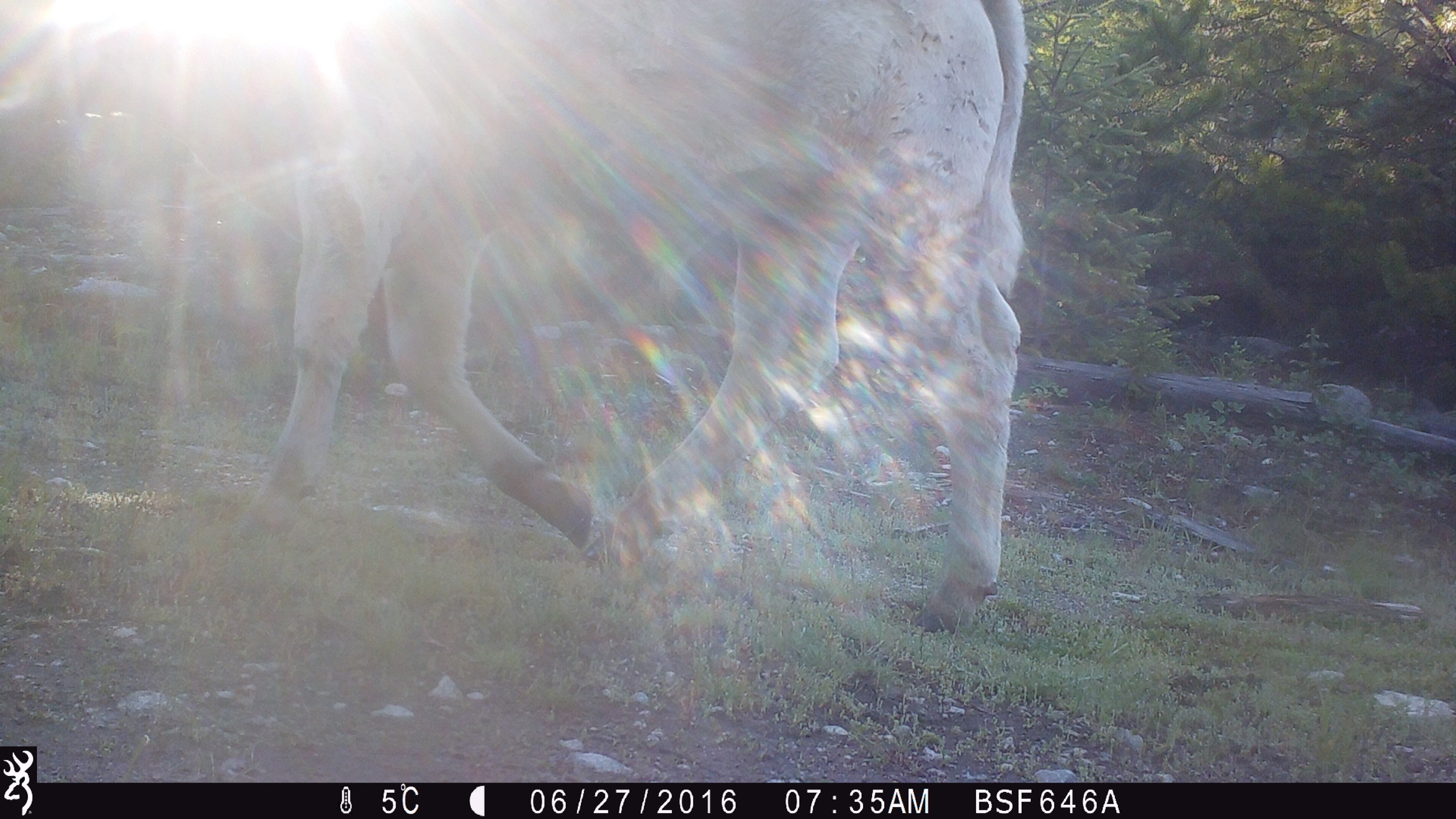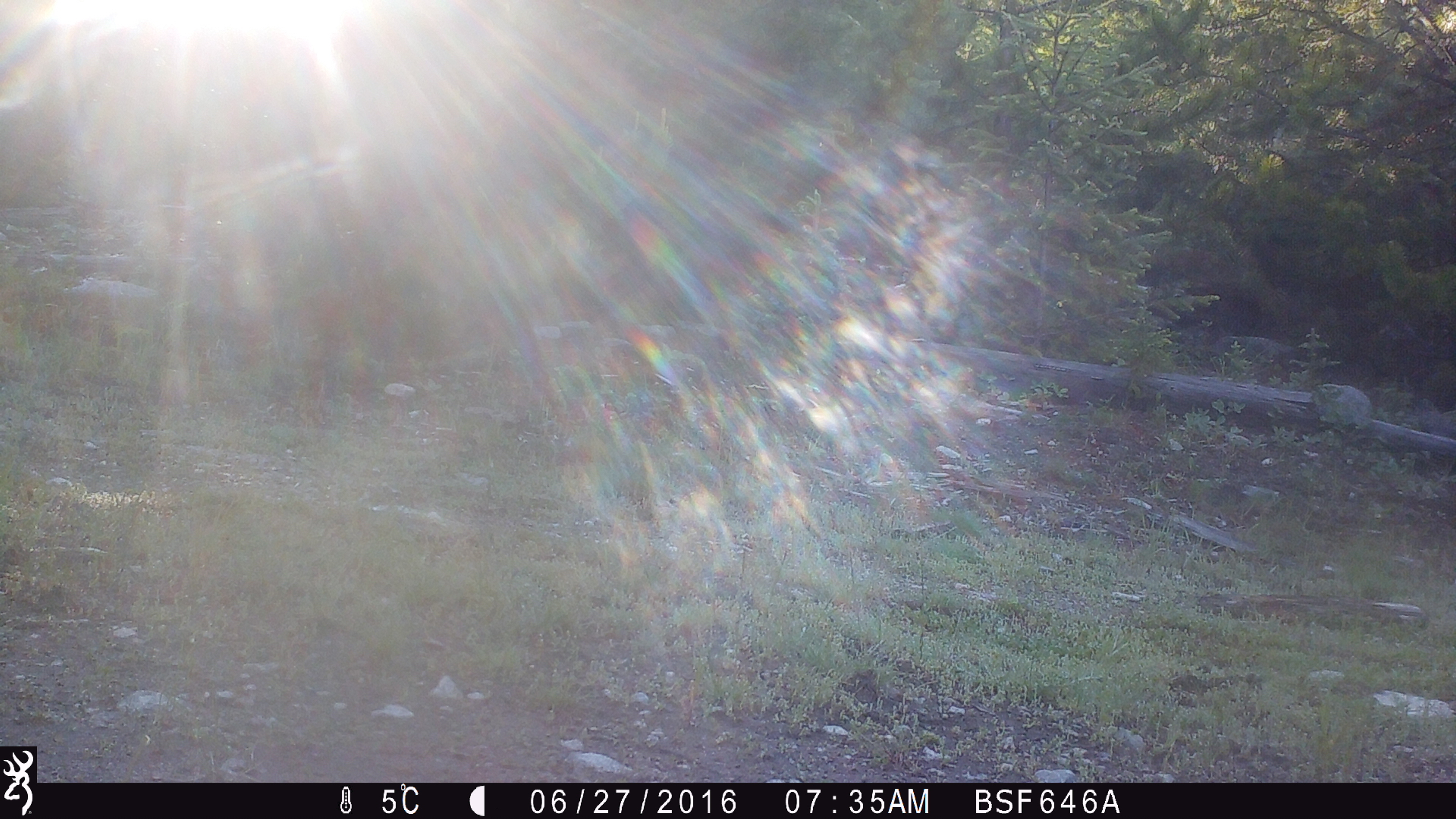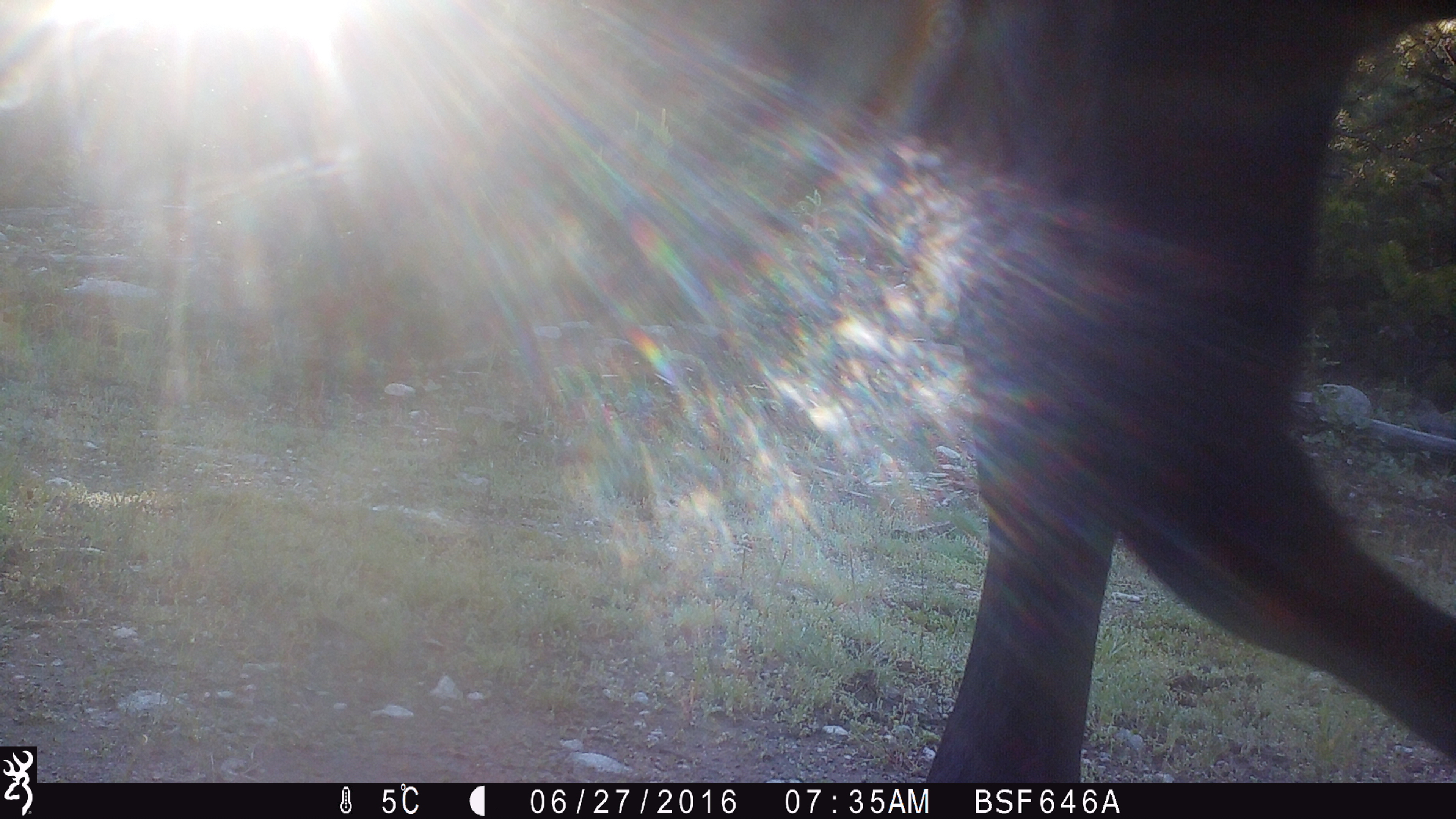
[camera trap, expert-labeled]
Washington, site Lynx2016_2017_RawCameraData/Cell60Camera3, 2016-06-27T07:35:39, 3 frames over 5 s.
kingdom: Animalia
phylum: Chordata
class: Mammalia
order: Artiodactyla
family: Bovidae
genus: Bos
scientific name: Bos taurus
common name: domestic cattle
Domestic cattle (Bos taurus). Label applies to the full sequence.